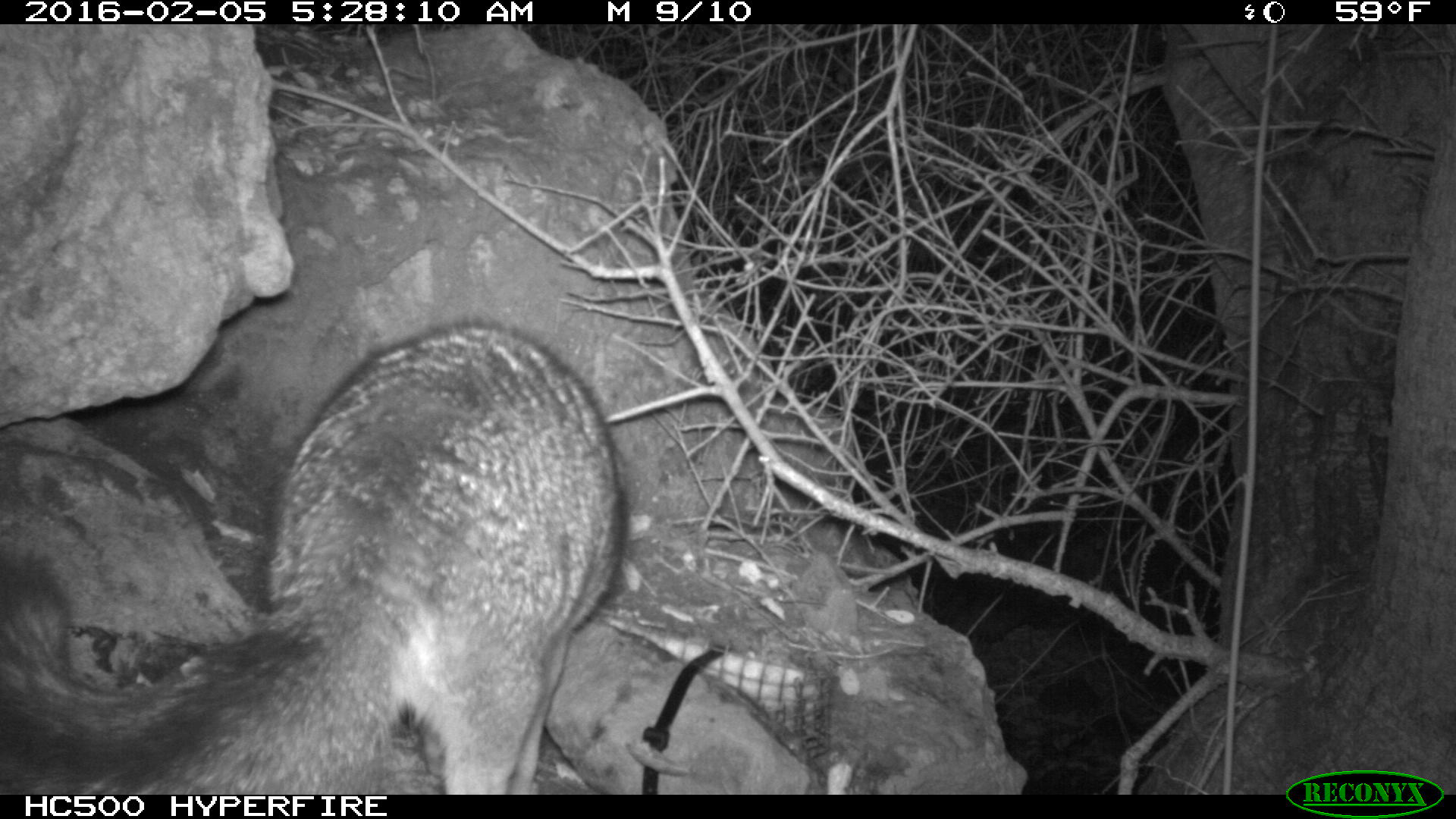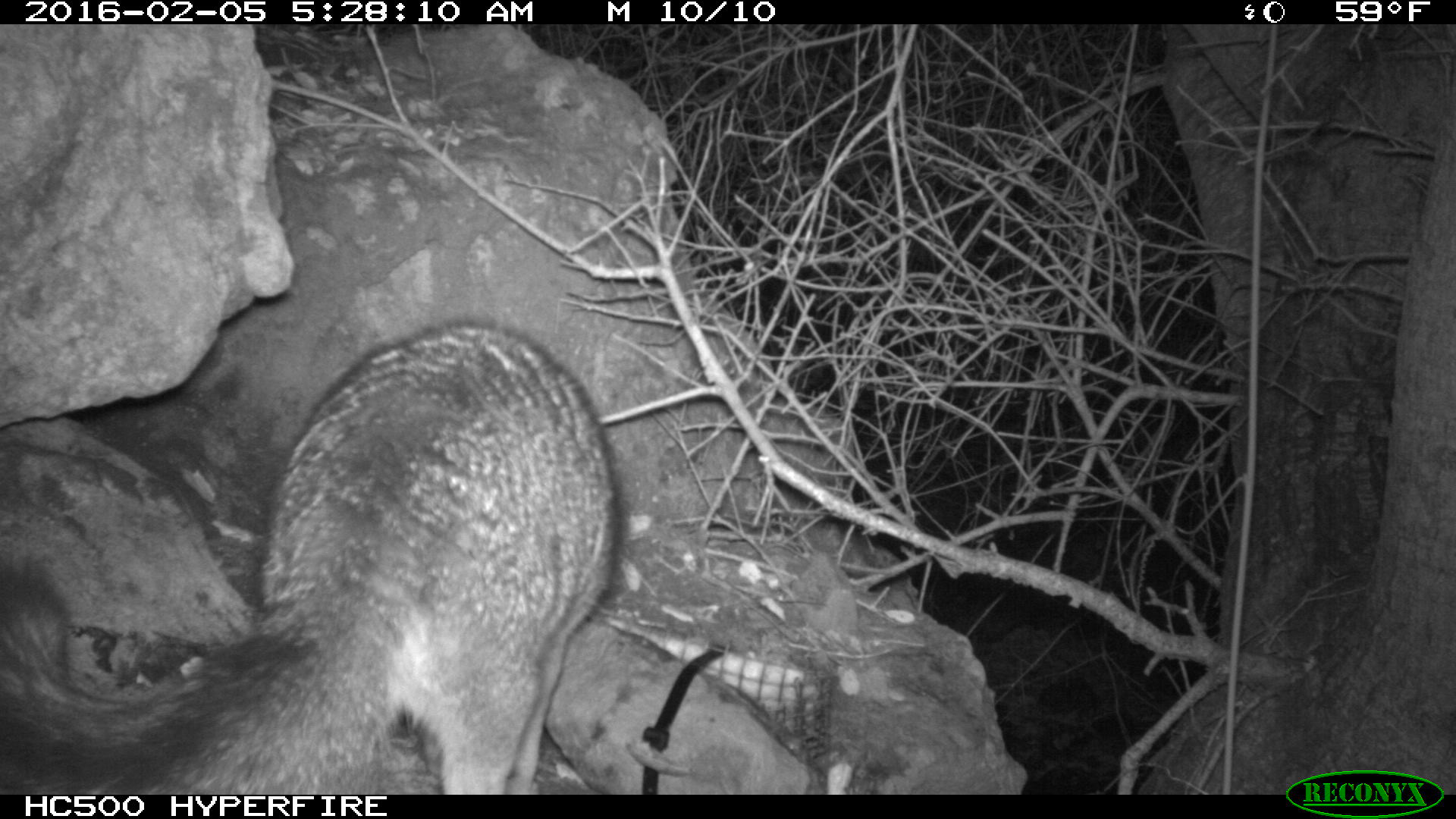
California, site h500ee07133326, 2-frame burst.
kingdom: Animalia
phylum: Chordata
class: Mammalia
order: Carnivora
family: Canidae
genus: Urocyon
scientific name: Urocyon littoralis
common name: island fox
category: fox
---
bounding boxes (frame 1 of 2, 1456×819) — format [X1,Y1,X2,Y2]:
fox: [0,314,626,793]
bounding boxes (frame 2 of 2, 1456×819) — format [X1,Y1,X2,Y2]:
fox: [0,314,626,793]